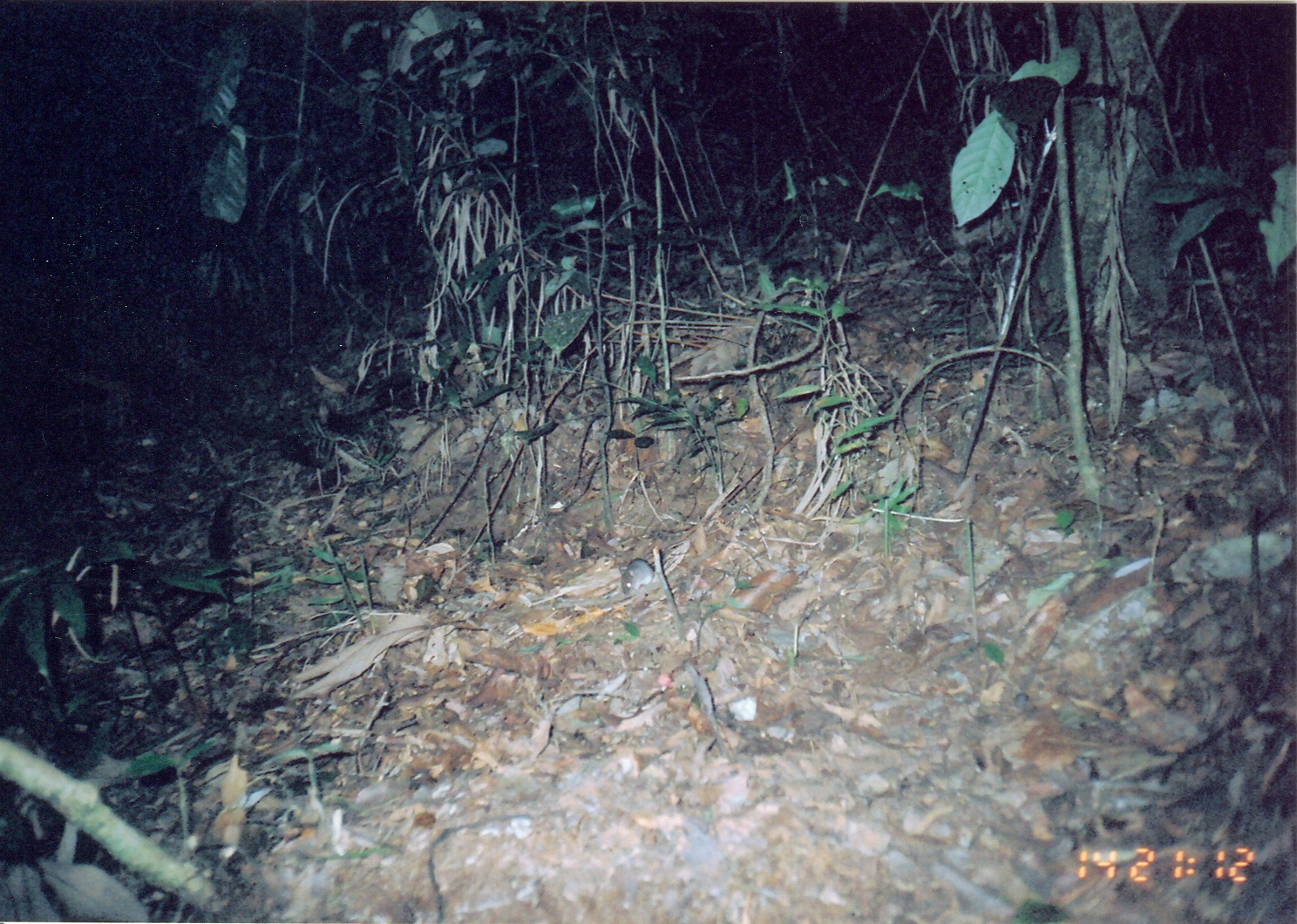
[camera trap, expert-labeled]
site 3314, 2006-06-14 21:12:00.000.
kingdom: Animalia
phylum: Chordata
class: Mammalia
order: Rodentia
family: Muridae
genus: Rattus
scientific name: Rattus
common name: rodent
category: unknown rat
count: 1